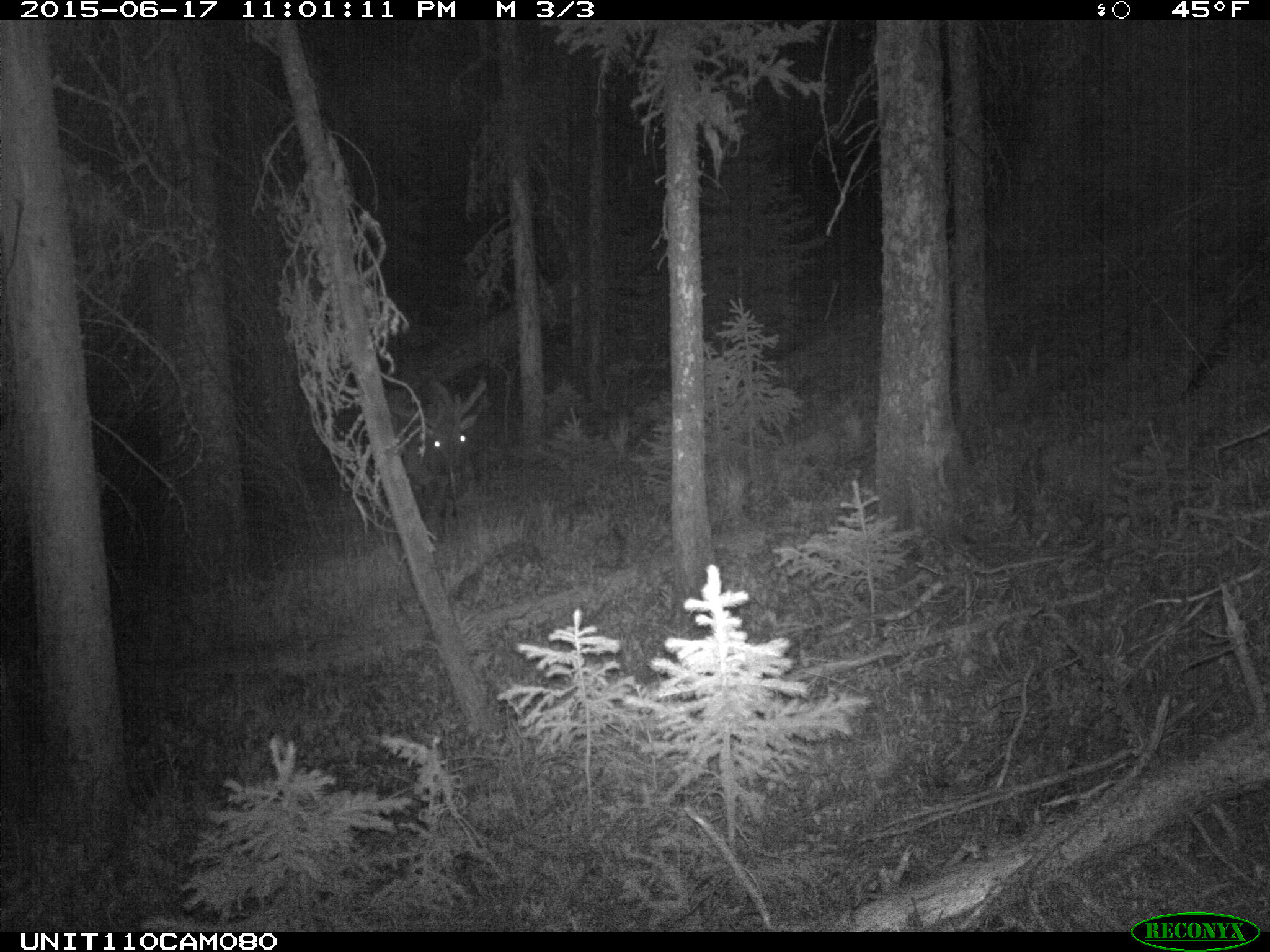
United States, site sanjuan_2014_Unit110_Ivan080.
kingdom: Animalia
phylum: Chordata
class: Mammalia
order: Artiodactyla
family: Cervidae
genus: Cervus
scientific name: Cervus elaphus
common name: red deer